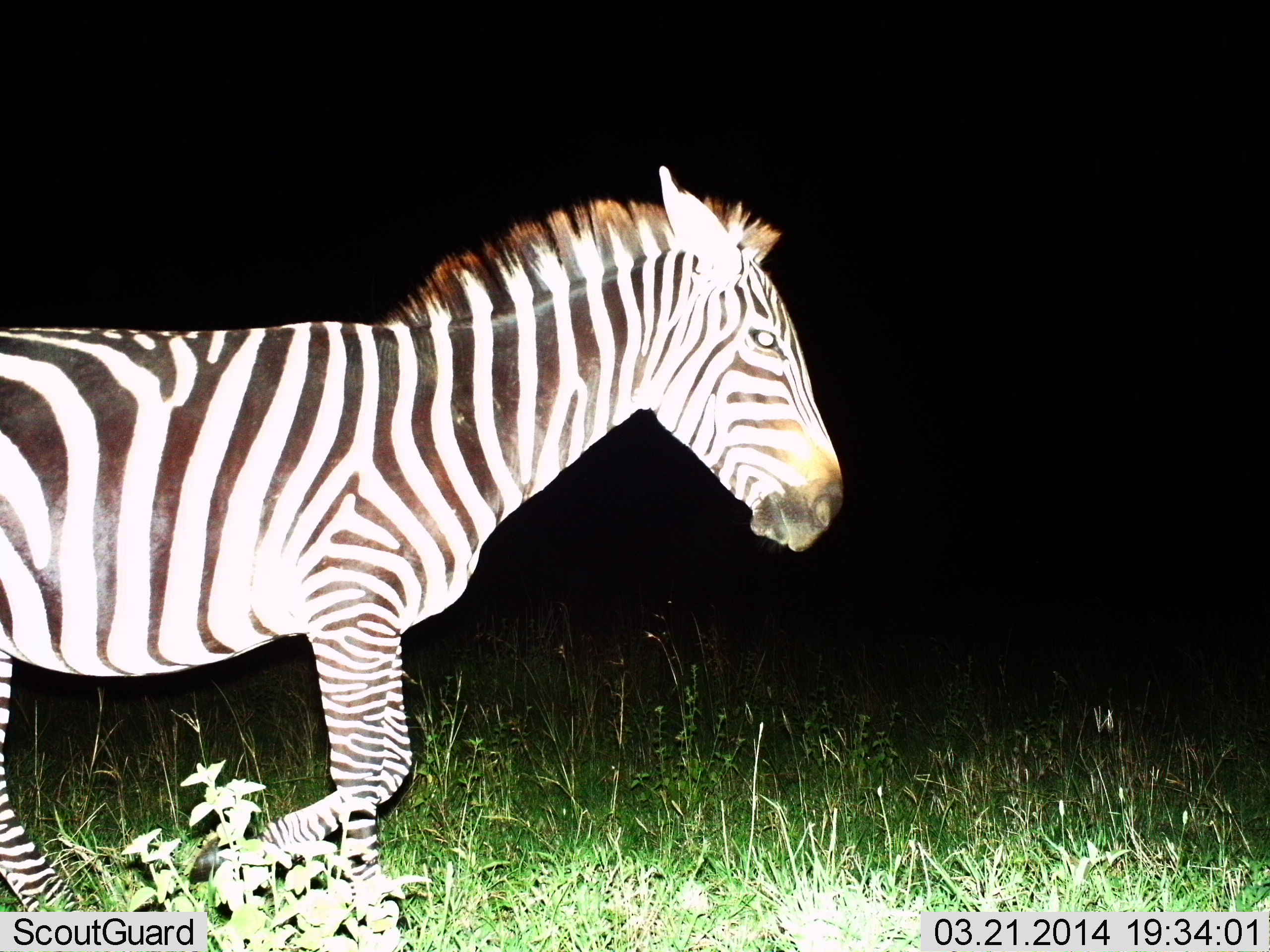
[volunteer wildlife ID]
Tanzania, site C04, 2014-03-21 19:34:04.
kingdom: Animalia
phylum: Chordata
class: Mammalia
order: Perissodactyla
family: Equidae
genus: Equus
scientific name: Equus quagga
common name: plains zebra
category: zebra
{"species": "zebra (plains zebra) (Equus quagga)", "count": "1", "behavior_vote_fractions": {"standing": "20%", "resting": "0%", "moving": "90%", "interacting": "0%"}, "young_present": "0%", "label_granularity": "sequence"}